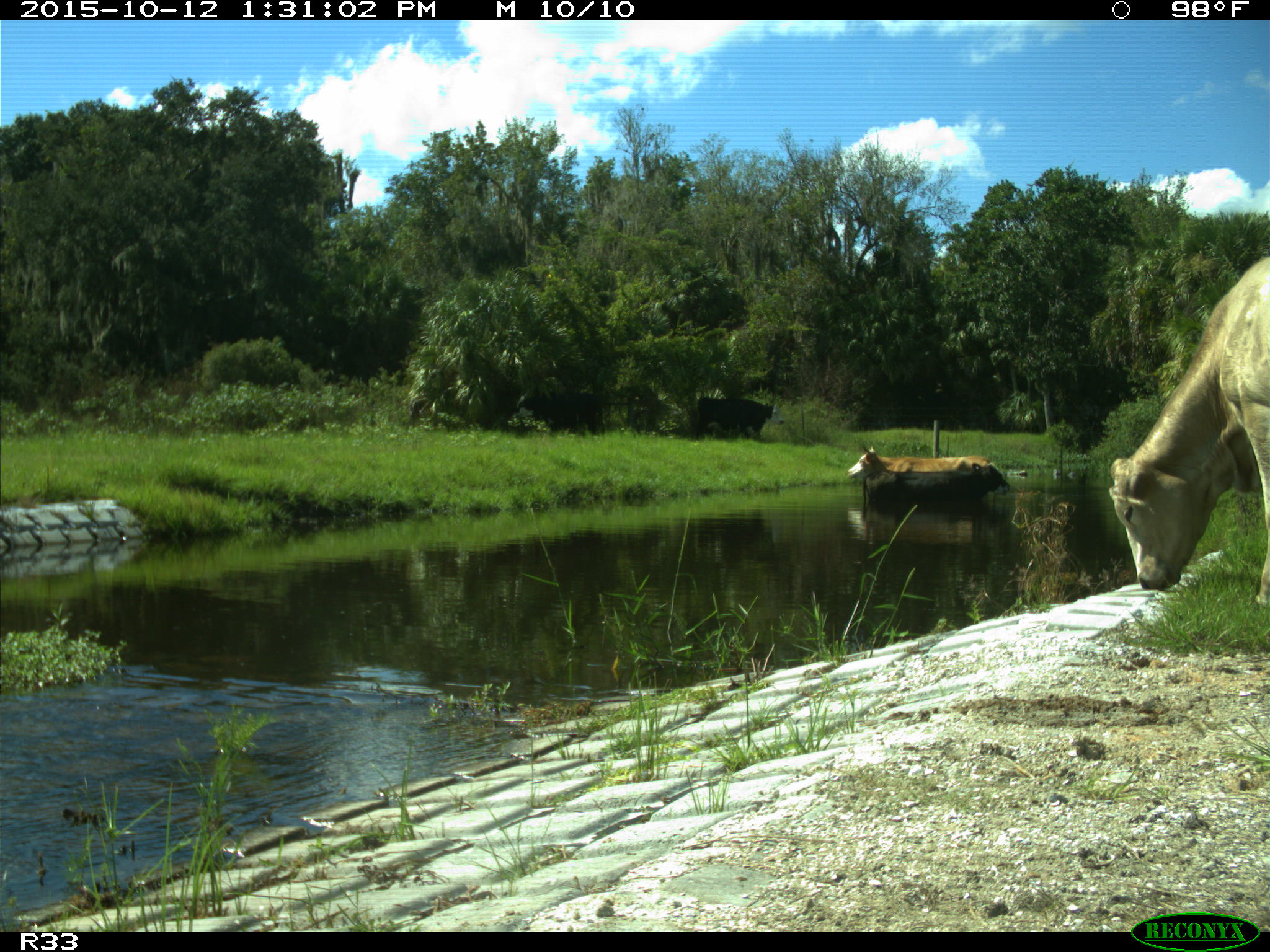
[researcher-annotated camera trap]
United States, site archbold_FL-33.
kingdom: Animalia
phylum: Chordata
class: Mammalia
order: Artiodactyla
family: Bovidae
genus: Bos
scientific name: Bos taurus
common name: domestic cow